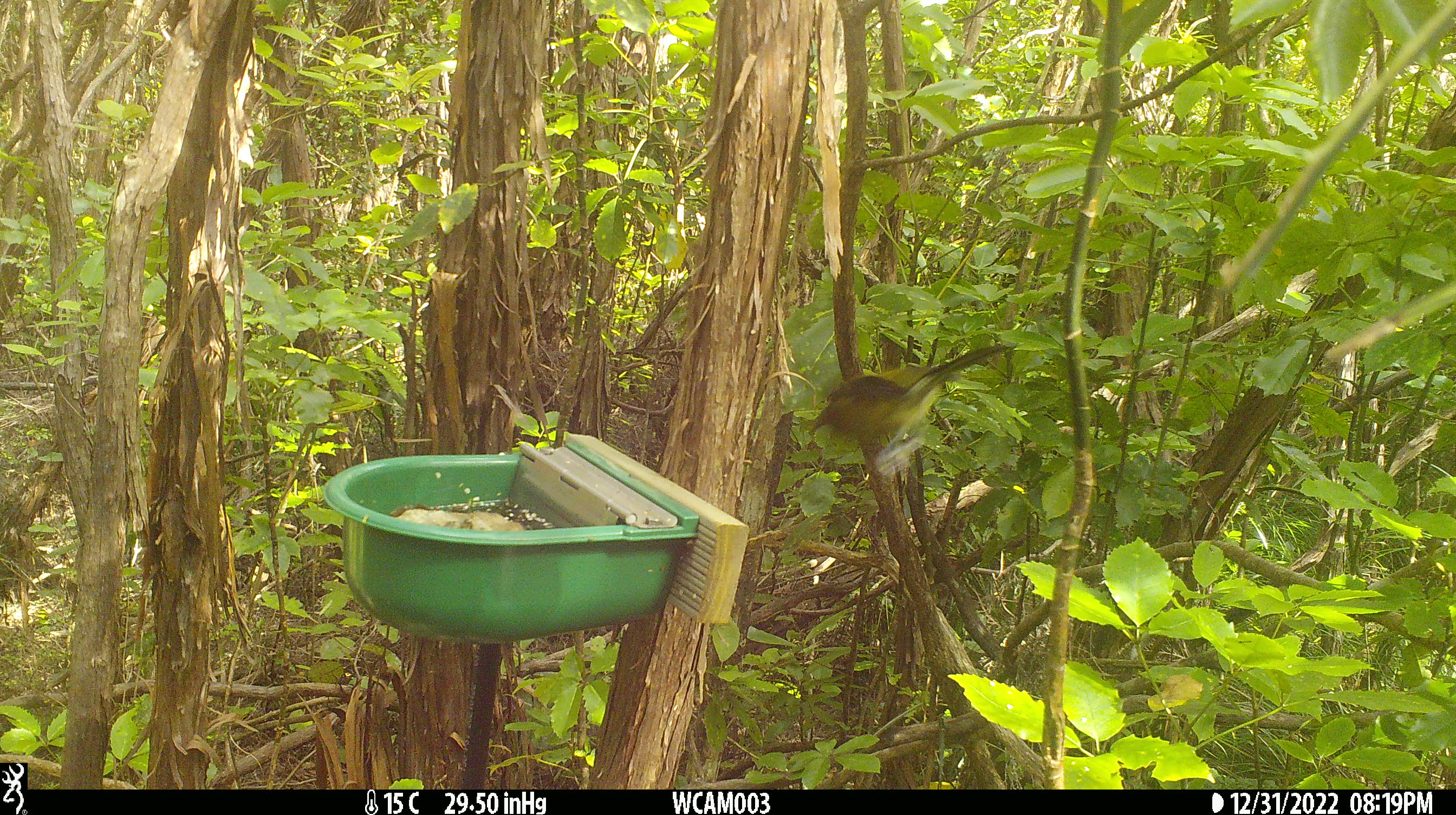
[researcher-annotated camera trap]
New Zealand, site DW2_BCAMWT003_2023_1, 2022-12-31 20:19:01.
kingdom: Animalia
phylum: Chordata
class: Aves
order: Passeriformes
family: Meliphagidae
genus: Anthornis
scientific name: Anthornis melanura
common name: new zealand bellbird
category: bellbird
Bellbird (new zealand bellbird) (Anthornis melanura).